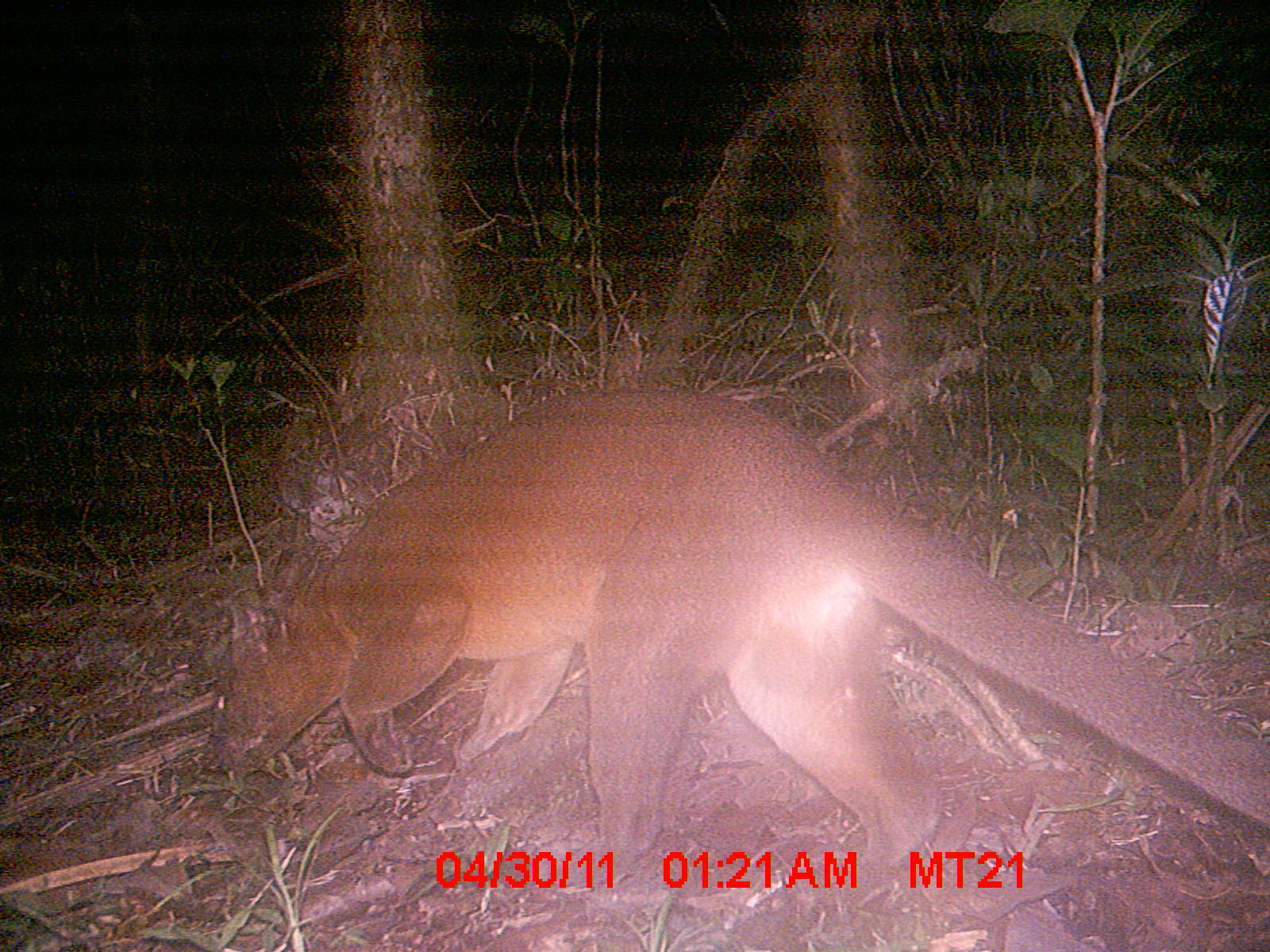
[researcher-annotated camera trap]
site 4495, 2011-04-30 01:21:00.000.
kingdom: Animalia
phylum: Chordata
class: Mammalia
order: Carnivora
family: Eupleridae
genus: Cryptoprocta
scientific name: Cryptoprocta ferox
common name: fossa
Cryptoprocta ferox (fossa), count 1.